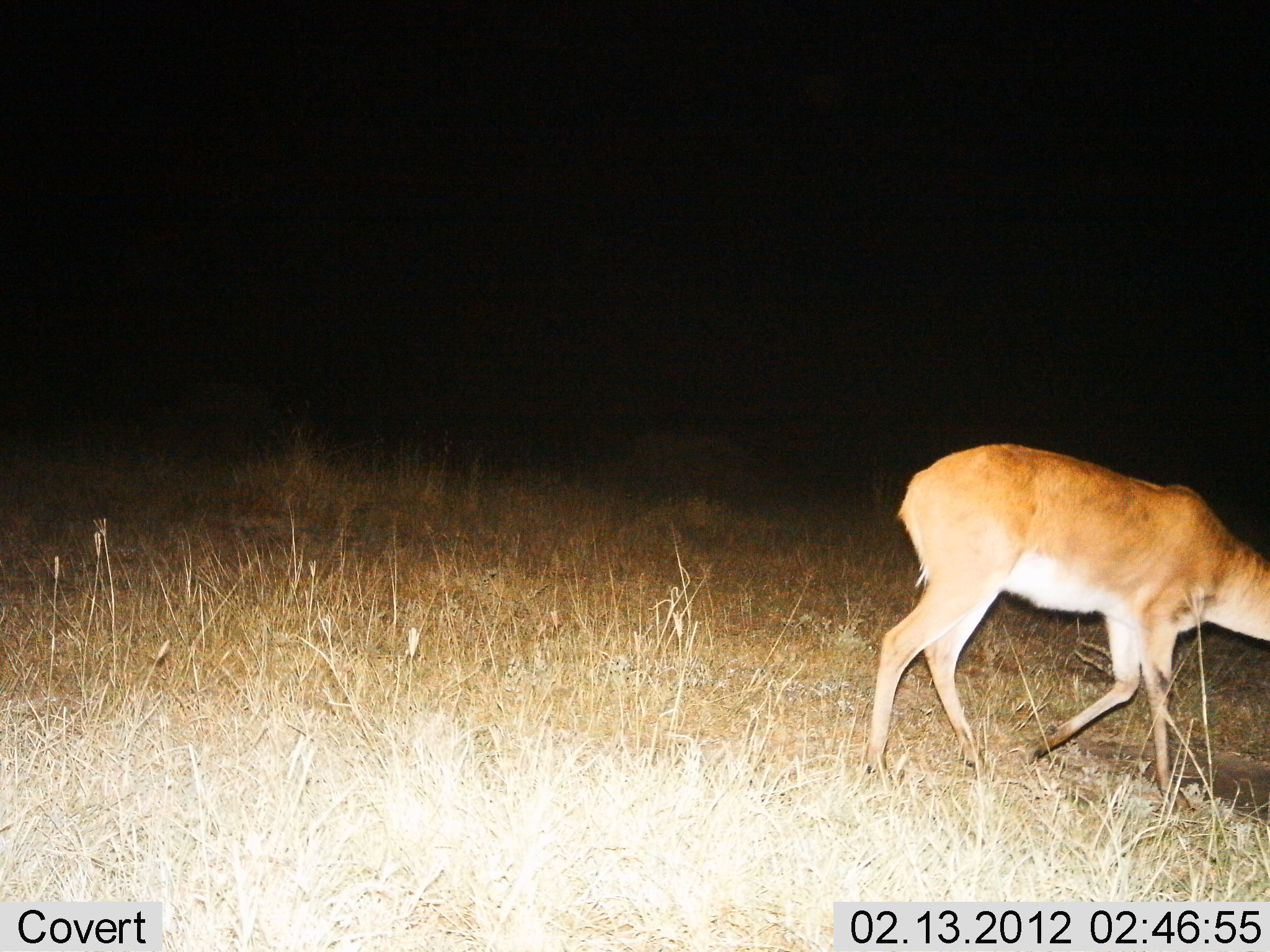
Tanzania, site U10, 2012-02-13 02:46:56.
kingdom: Animalia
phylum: Chordata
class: Mammalia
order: Artiodactyla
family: Bovidae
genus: Redunca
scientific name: Redunca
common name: reedbuck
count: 1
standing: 8%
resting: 0%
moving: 85%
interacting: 0%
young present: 0%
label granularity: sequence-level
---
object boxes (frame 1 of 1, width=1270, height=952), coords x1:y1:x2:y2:
animal: 866:443:1270:814